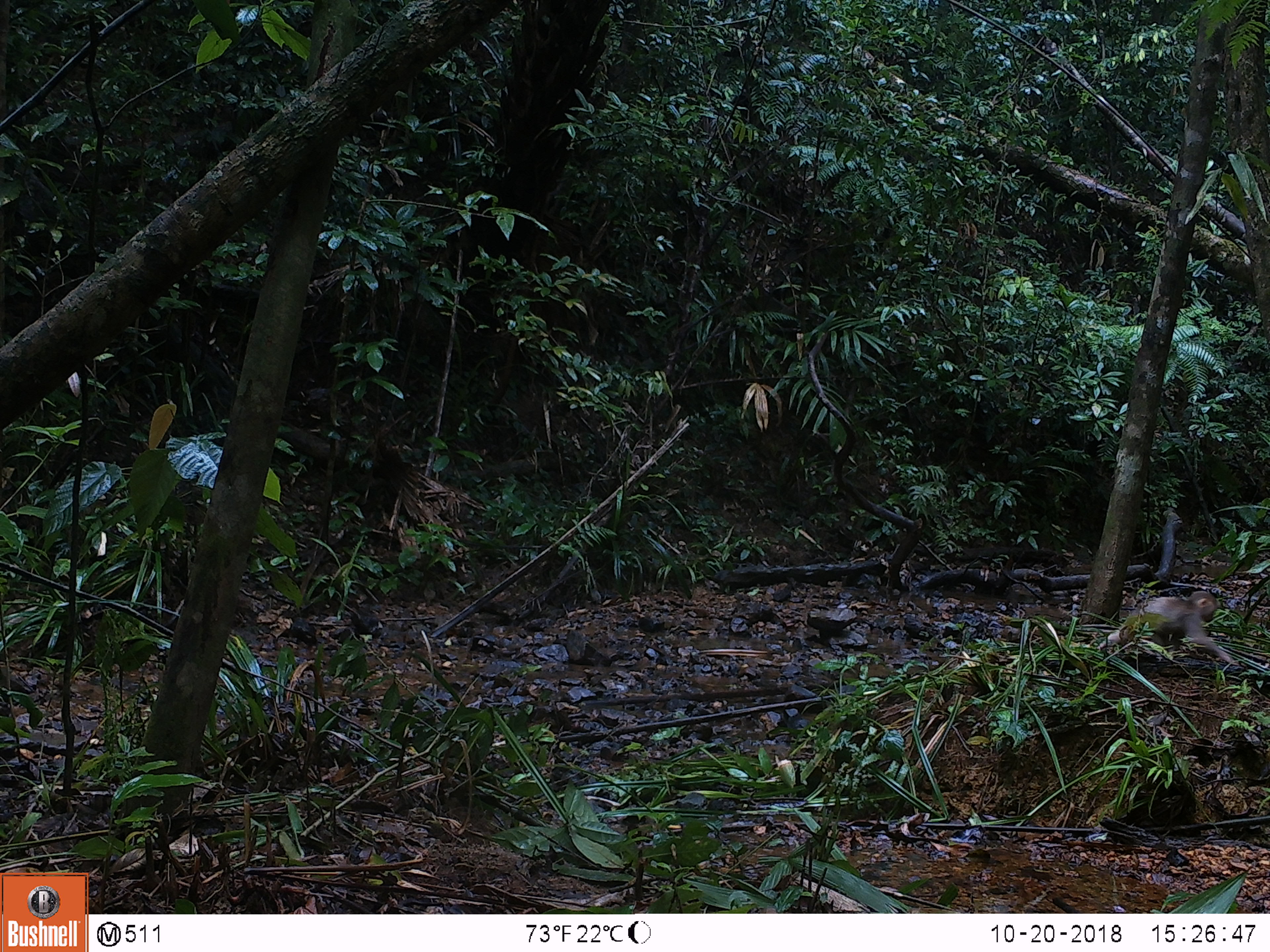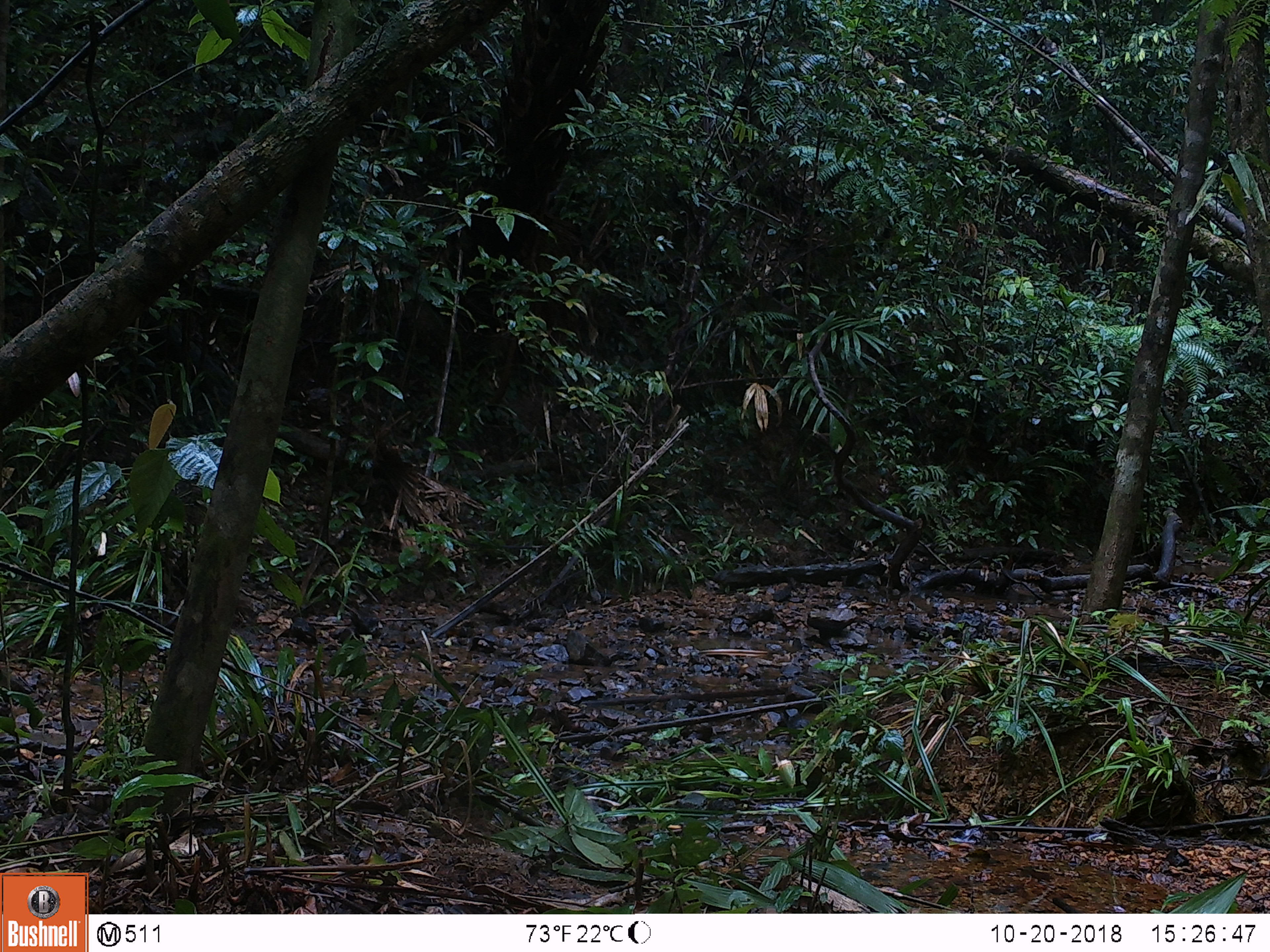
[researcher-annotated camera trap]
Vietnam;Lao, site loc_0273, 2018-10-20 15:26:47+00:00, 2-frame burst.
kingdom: Animalia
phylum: Chordata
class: Mammalia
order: Primates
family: Cercopithecidae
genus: Macaca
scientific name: Macaca arctoides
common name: stump-tailed macaque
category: stump tailed macaque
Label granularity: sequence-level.